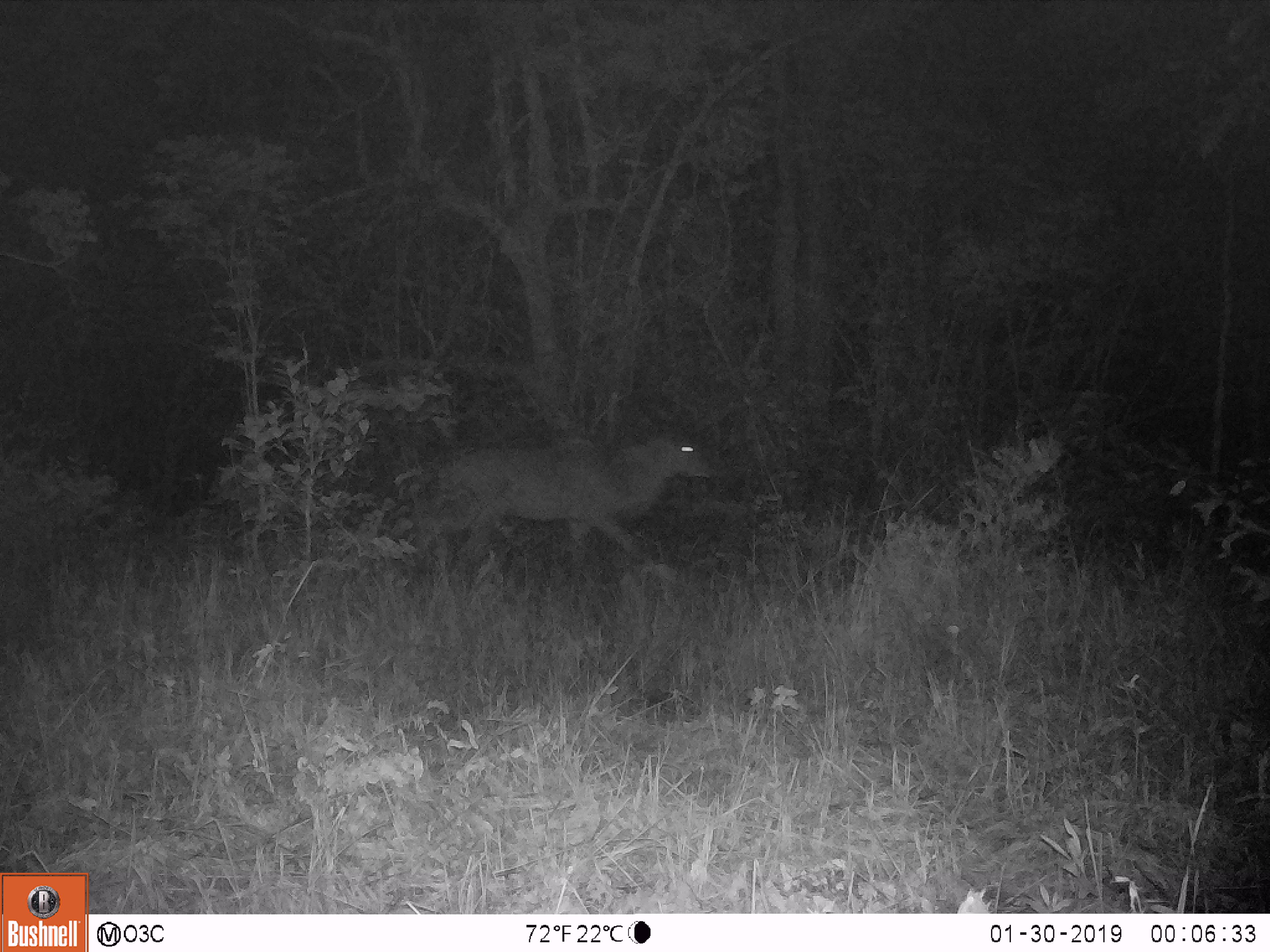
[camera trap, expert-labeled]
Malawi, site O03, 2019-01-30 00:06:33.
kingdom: Animalia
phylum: Chordata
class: Mammalia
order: Artiodactyla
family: Bovidae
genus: Tragelaphus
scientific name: Tragelaphus strepsiceros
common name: greater kudu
Greater kudu (Tragelaphus strepsiceros), count 1.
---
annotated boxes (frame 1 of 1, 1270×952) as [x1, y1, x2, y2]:
greater kudu: [406, 412, 722, 577]